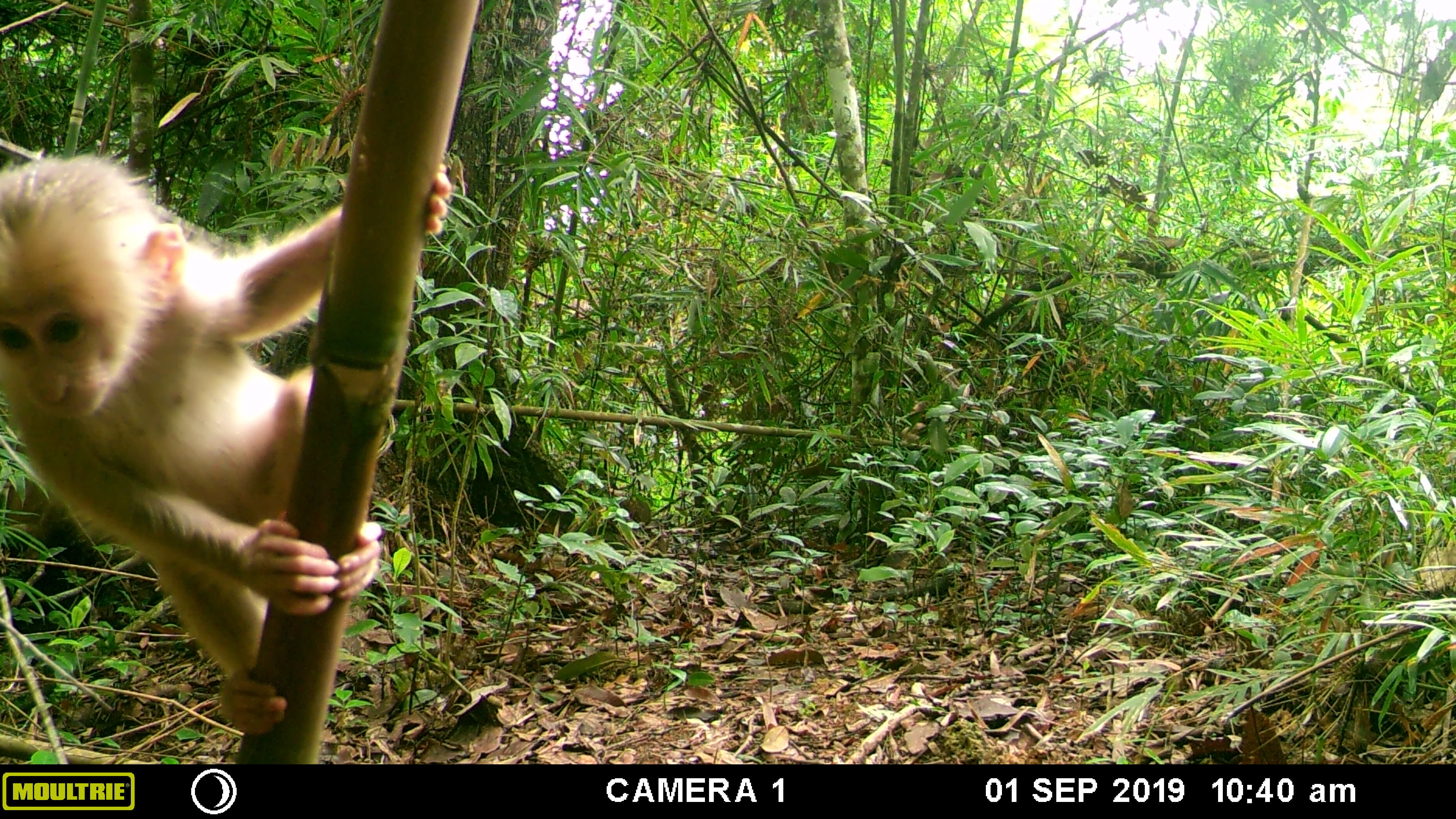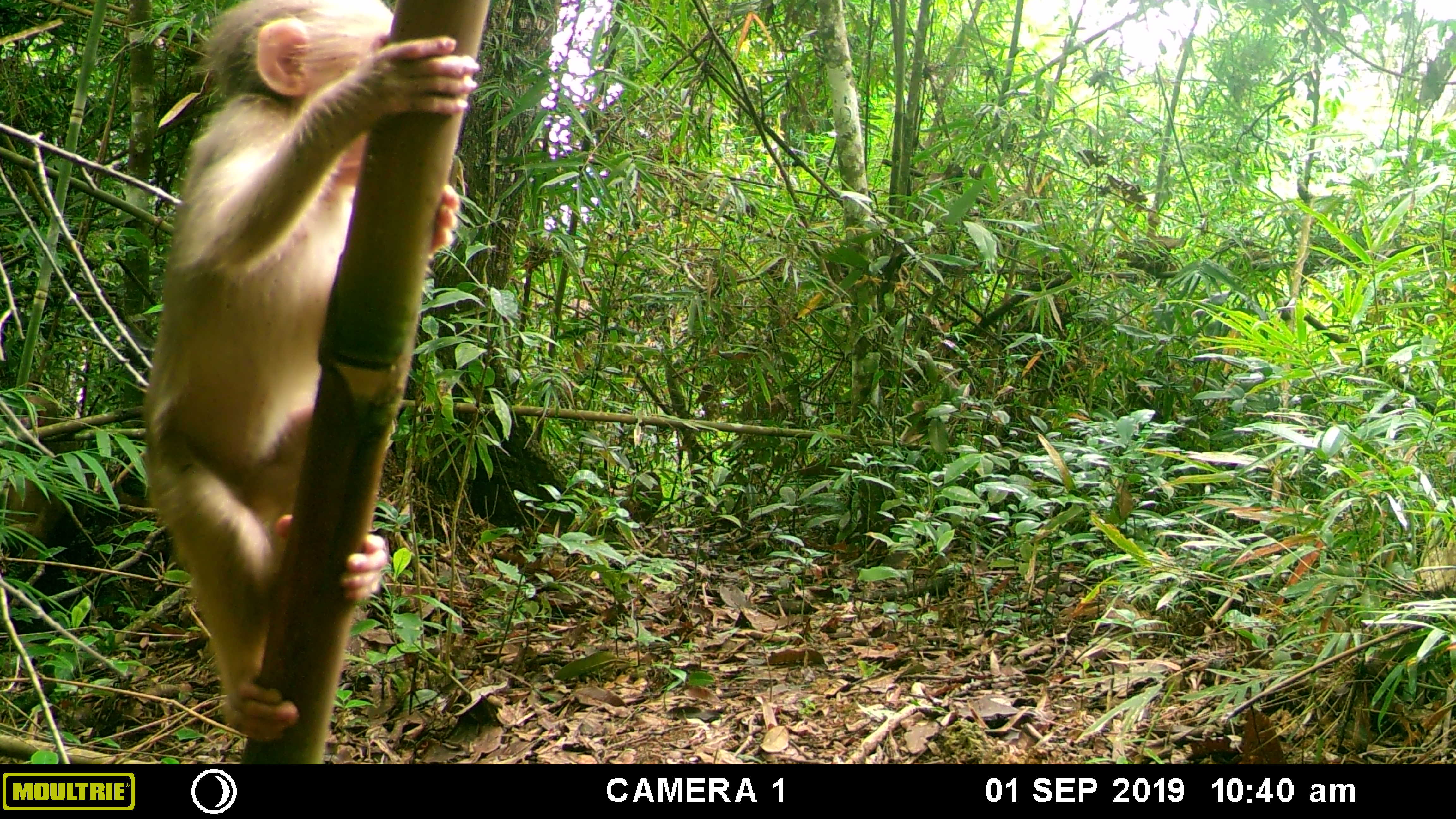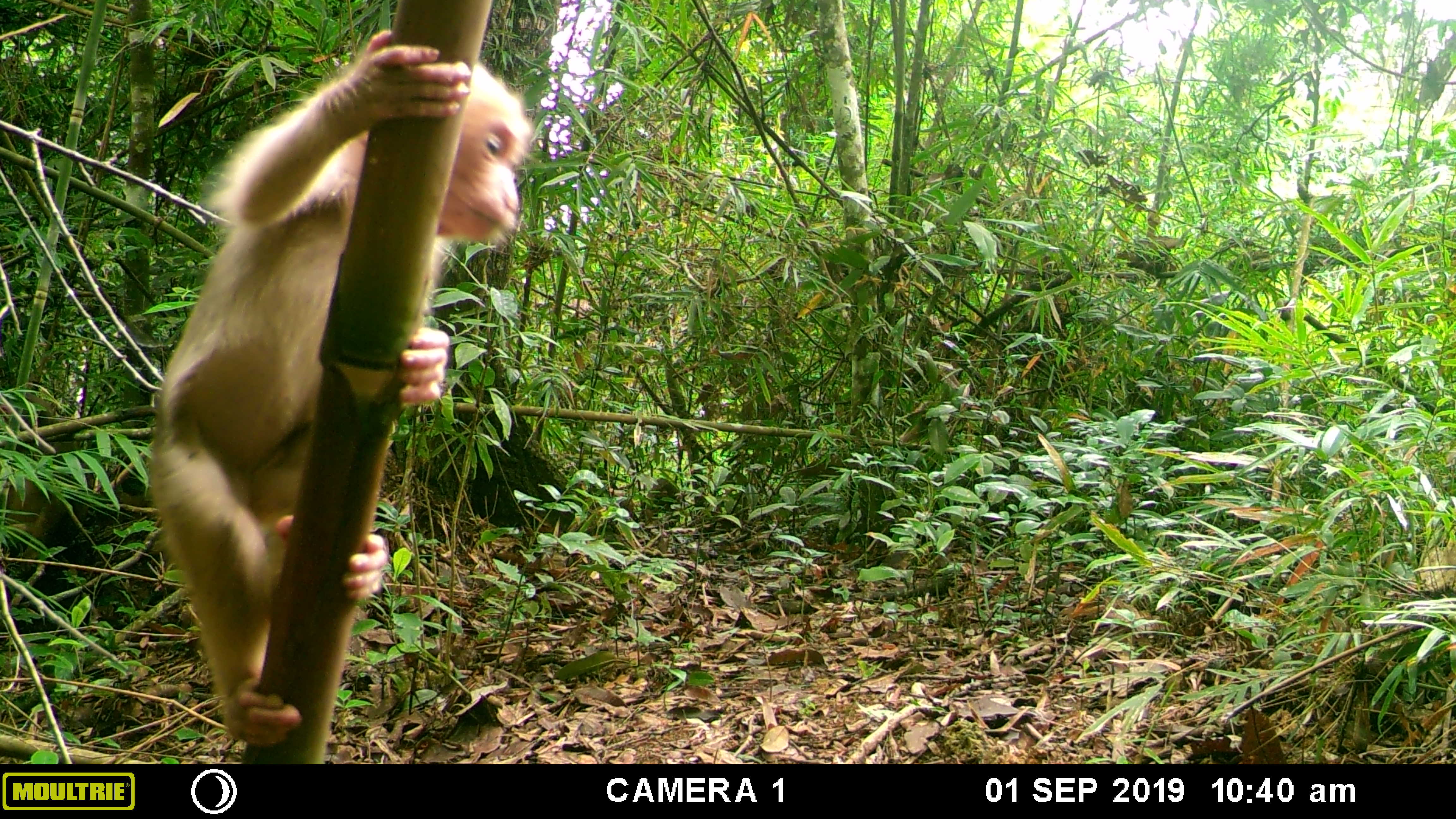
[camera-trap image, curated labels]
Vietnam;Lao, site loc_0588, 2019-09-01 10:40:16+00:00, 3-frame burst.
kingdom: Animalia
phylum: Chordata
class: Mammalia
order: Primates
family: Cercopithecidae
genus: Macaca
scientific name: Macaca arctoides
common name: stump-tailed macaque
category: stump tailed macaque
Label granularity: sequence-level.